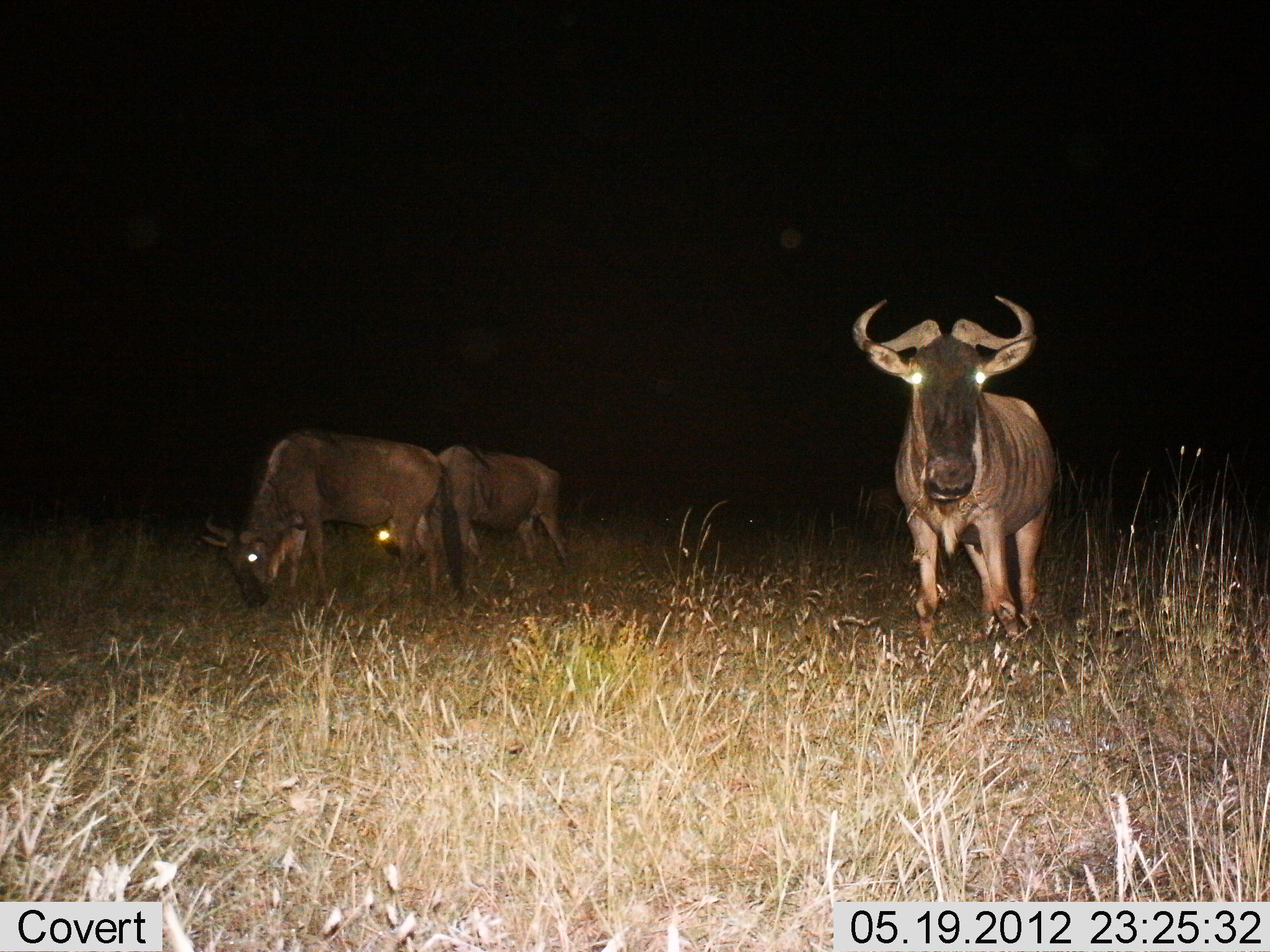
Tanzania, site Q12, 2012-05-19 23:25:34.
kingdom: Animalia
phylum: Chordata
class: Mammalia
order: Artiodactyla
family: Bovidae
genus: Connochaetes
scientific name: Connochaetes taurinus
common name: blue wildebeest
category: wildebeest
Wildebeest (blue wildebeest) (Connochaetes taurinus), count 3. Behavior (volunteer vote fractions): standing 70%, resting 10%, moving 0%, interacting 0%. Young present (vote fraction): 0%. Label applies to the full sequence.